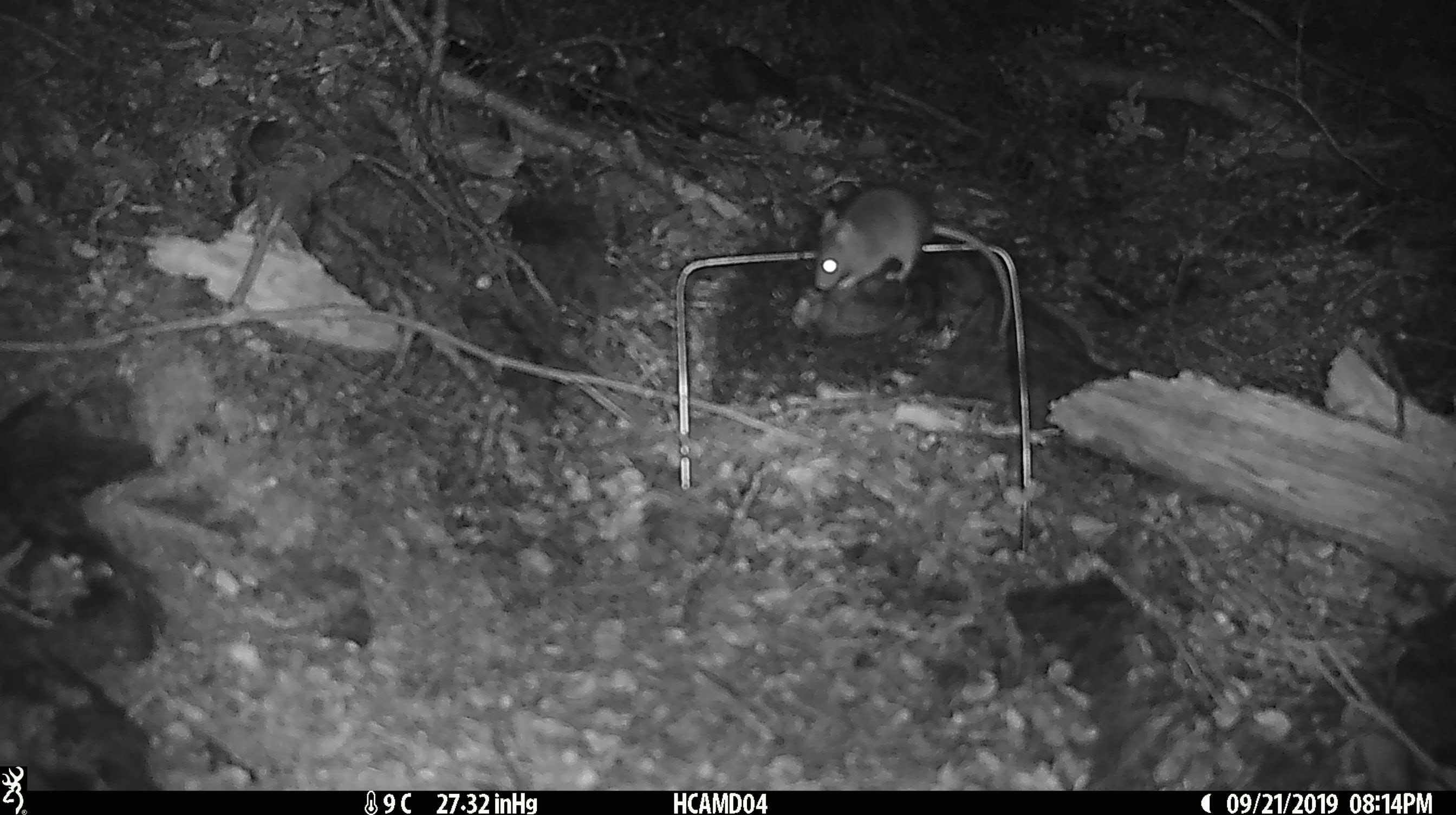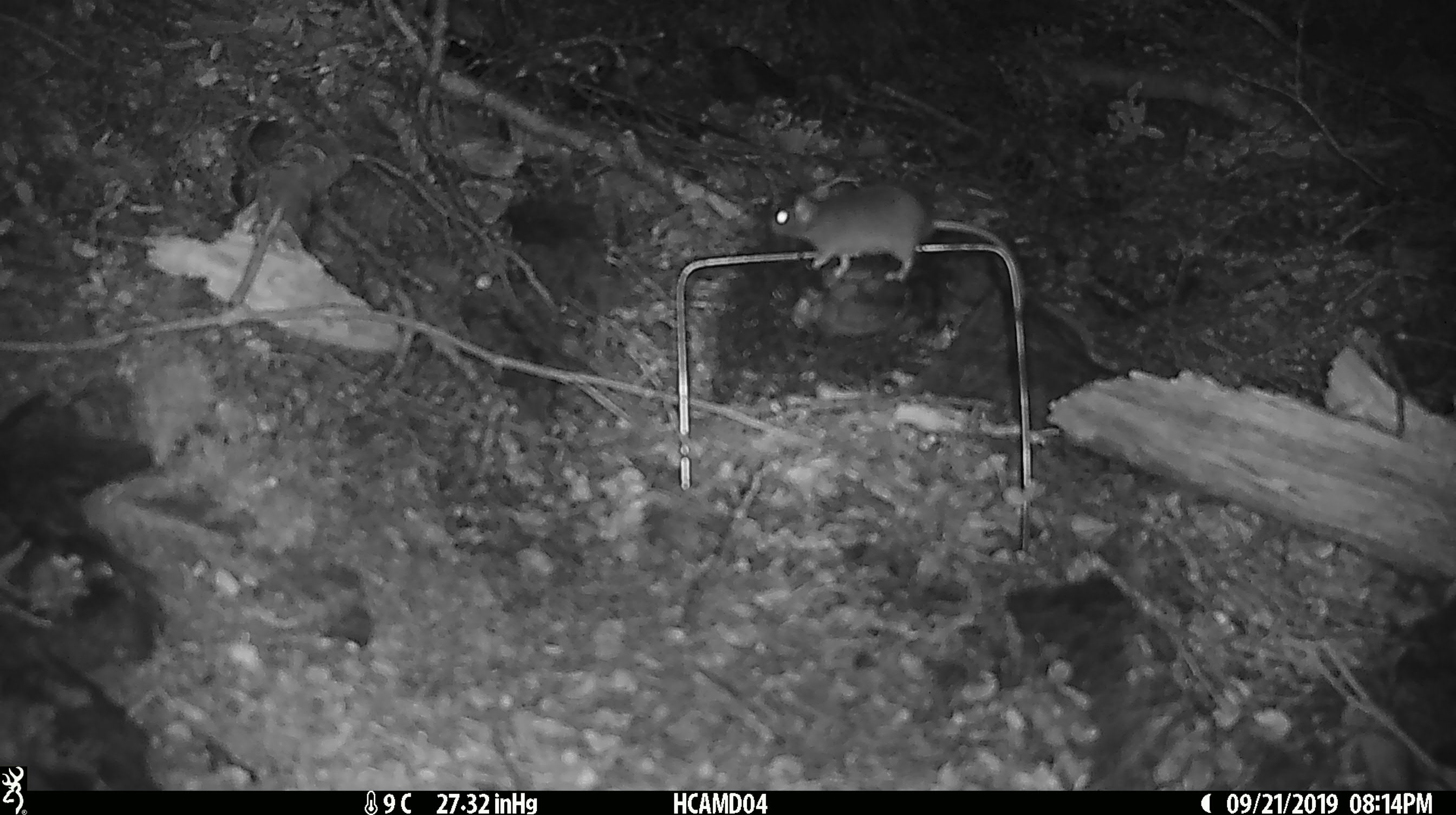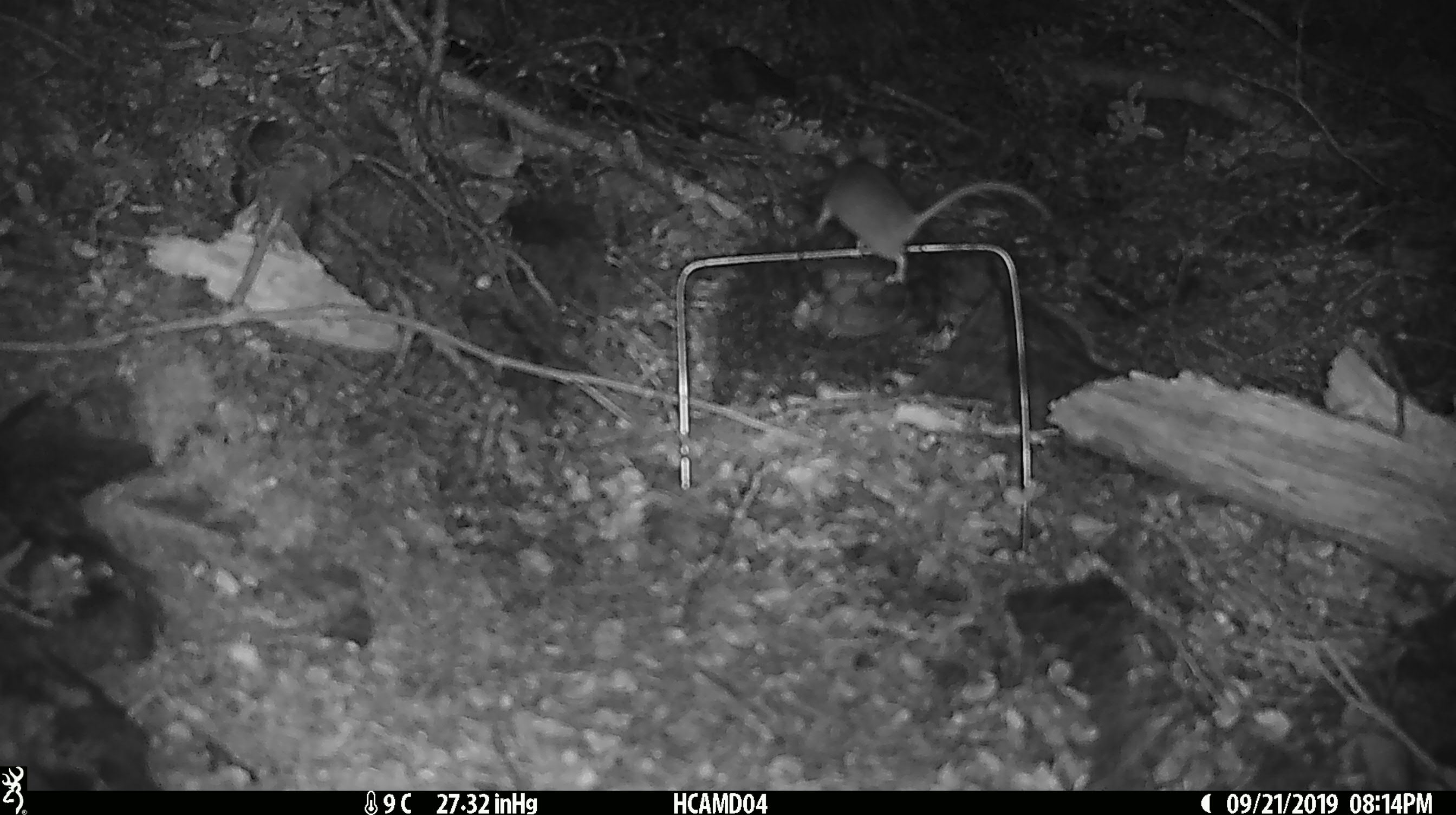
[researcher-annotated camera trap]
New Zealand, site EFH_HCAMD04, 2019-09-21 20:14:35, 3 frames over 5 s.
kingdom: Animalia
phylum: Chordata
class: Mammalia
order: Rodentia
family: Muridae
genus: Mus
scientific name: Mus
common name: mouse